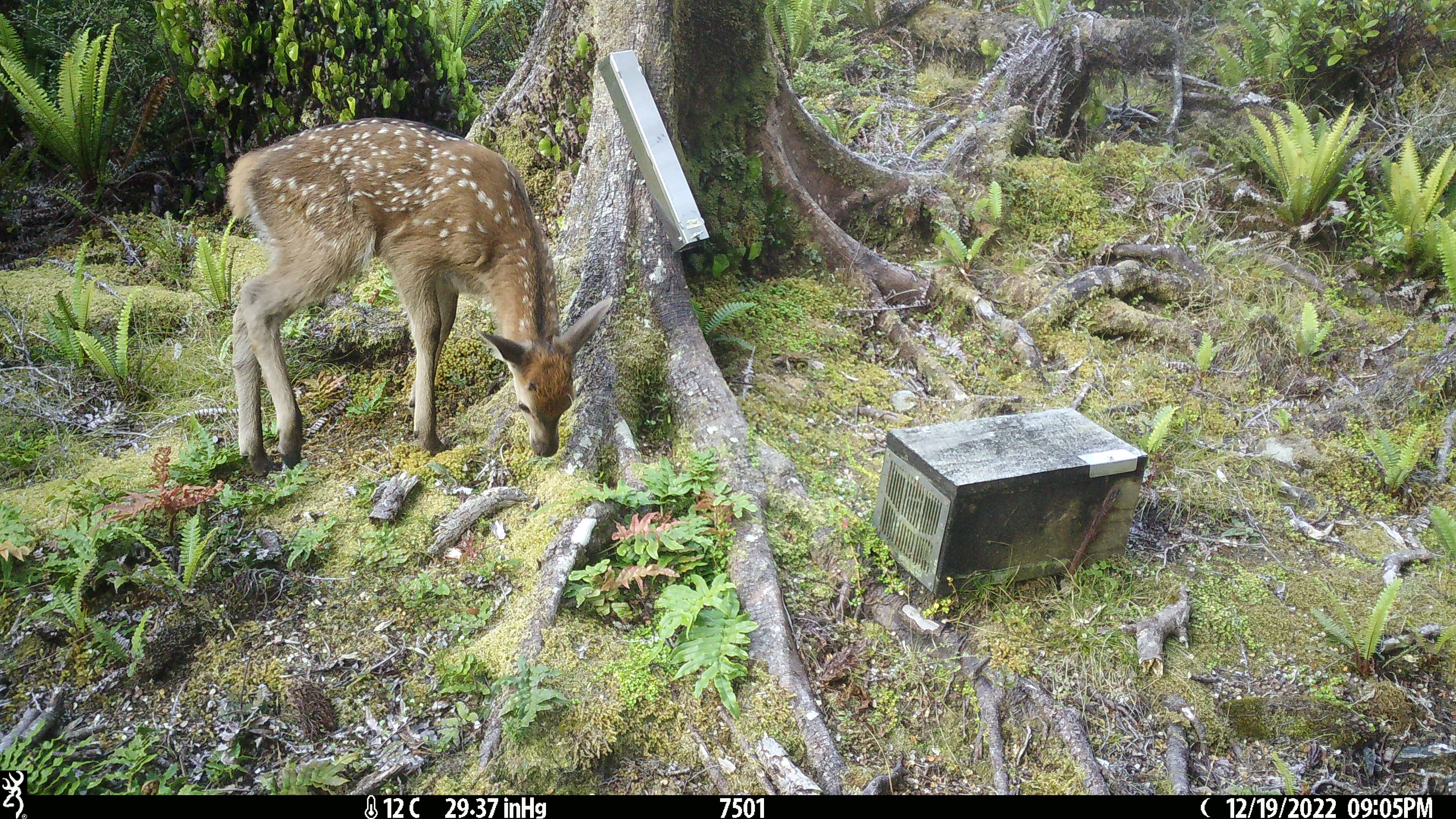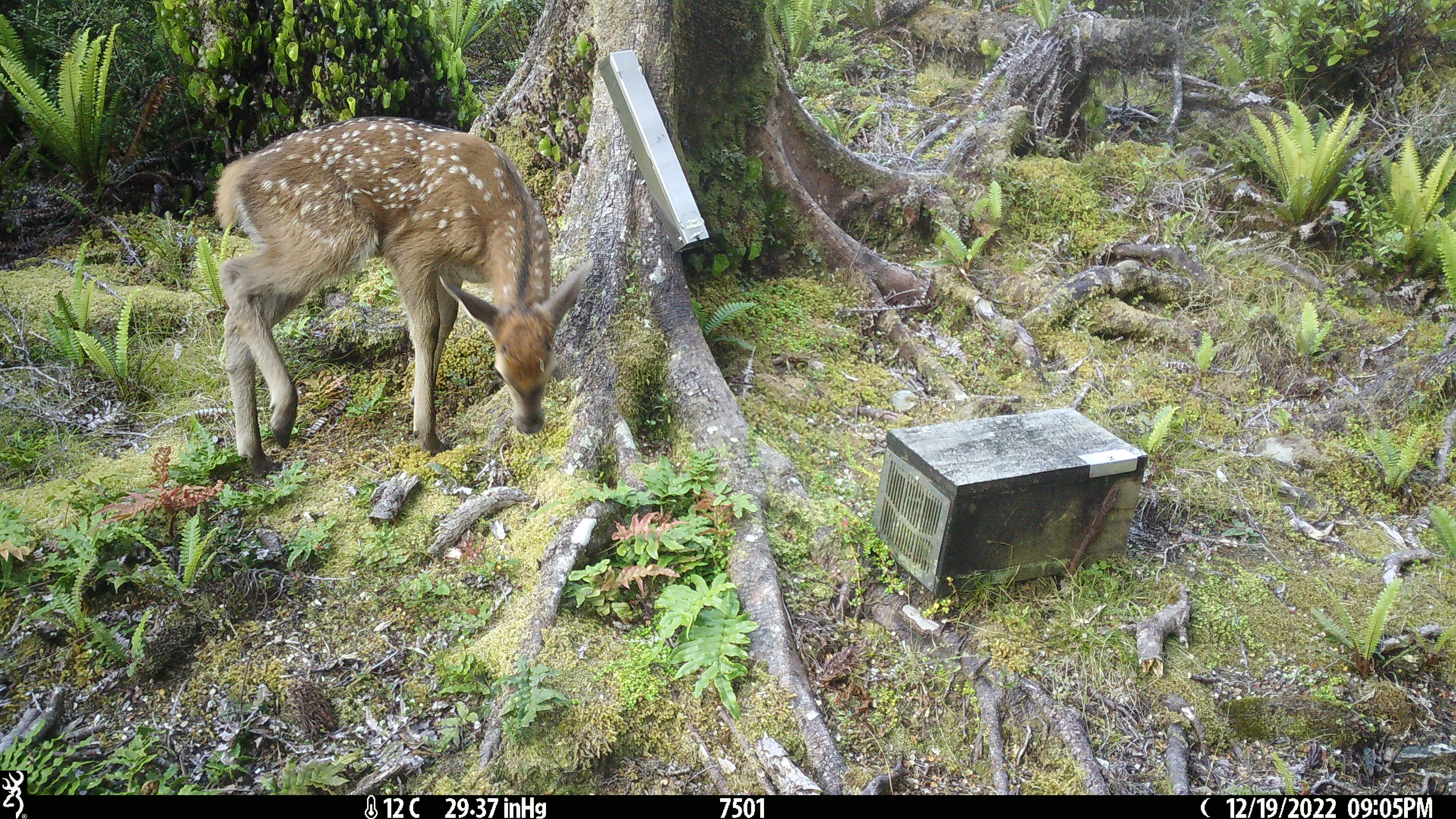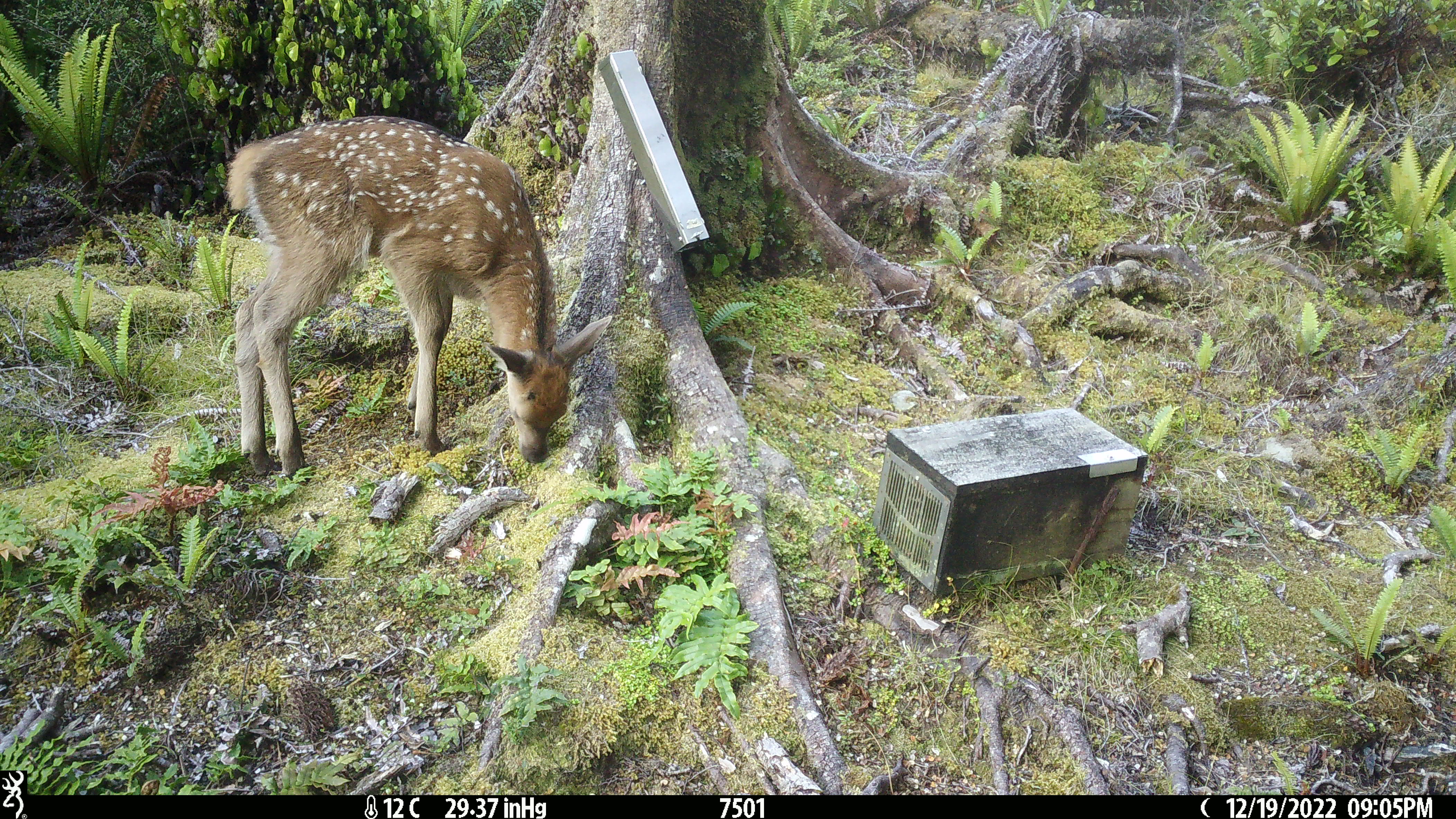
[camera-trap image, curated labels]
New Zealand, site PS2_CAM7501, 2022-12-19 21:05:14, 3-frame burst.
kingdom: Animalia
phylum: Chordata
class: Mammalia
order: Artiodactyla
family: Cervidae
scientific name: Cervidae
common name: deer